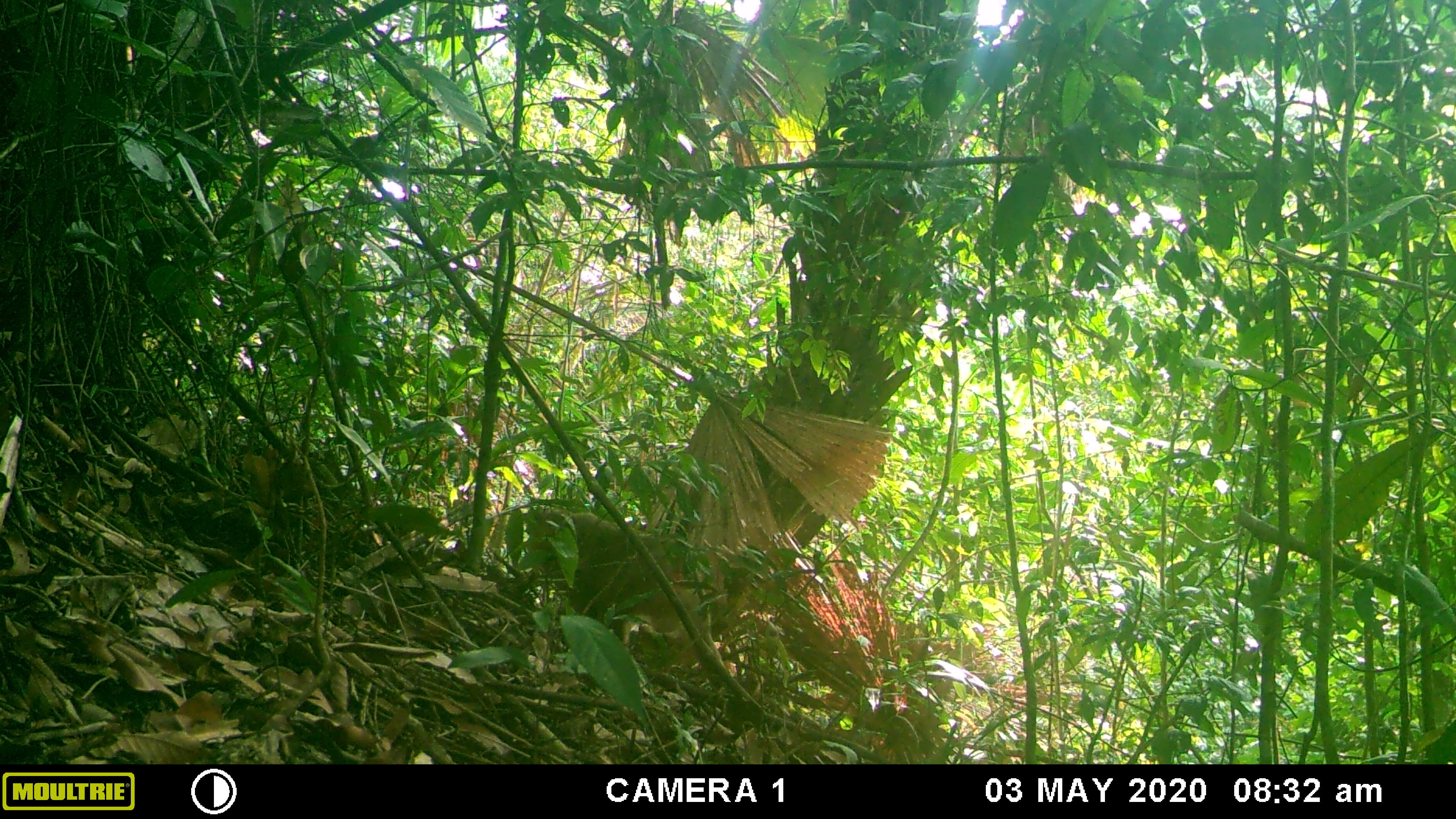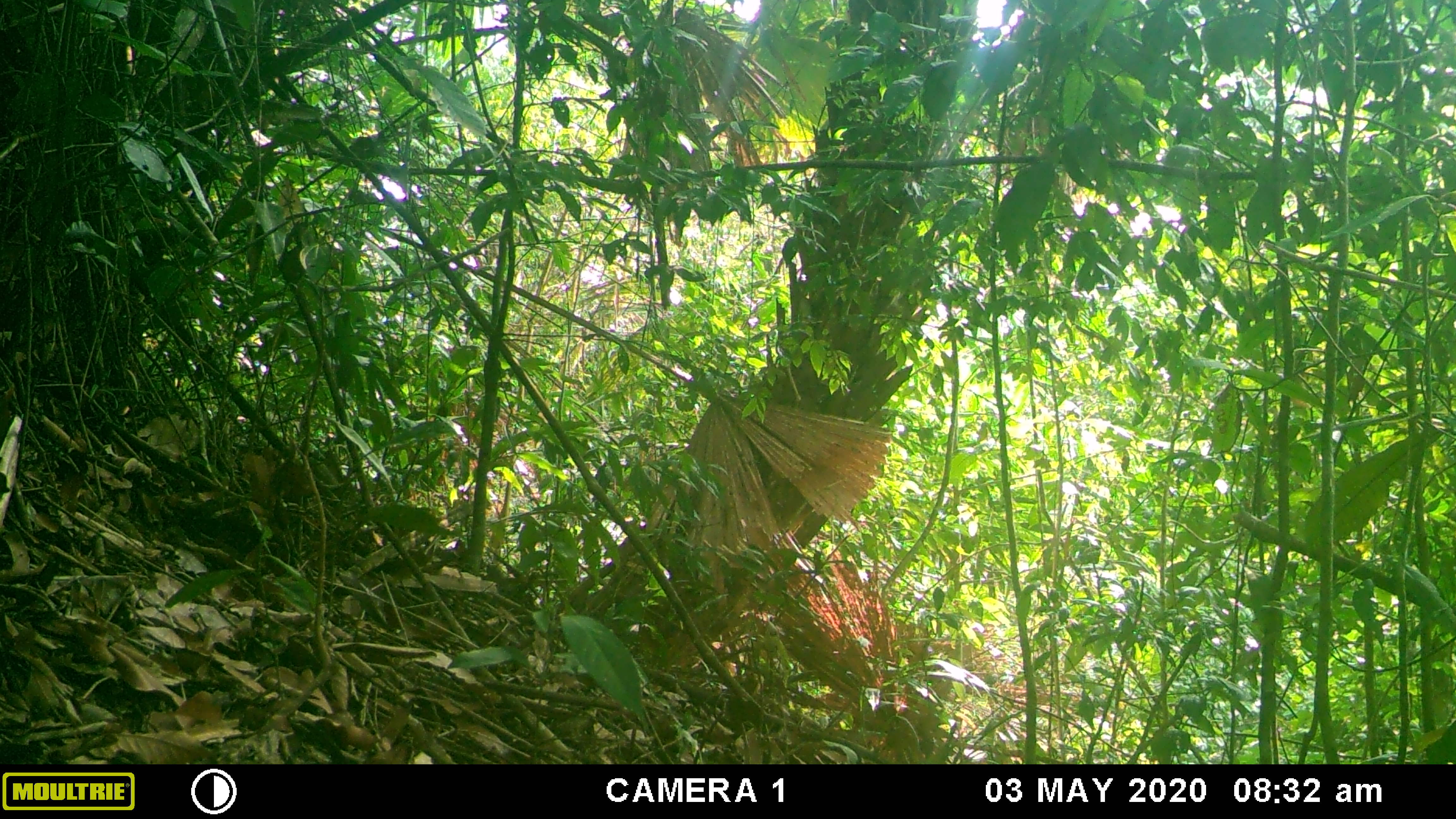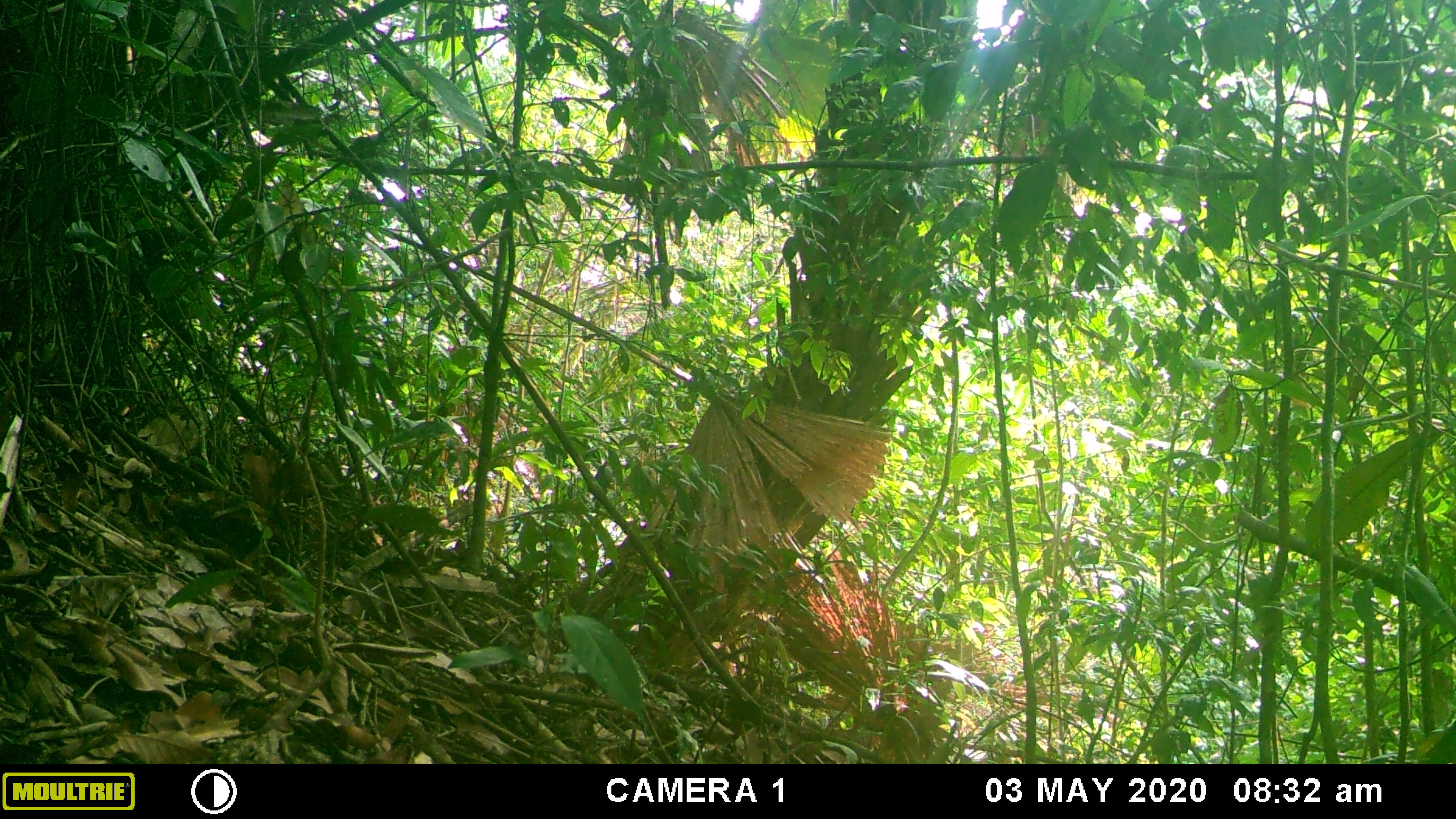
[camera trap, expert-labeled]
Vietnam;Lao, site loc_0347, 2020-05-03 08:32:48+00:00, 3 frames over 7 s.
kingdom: Animalia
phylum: Chordata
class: Mammalia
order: Primates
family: Cercopithecidae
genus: Macaca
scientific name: Macaca nemestrina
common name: pig-tailed macaque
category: pig tailed macaque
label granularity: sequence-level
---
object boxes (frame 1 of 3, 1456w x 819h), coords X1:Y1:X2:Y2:
pig tailed macaque: 523:506:726:694